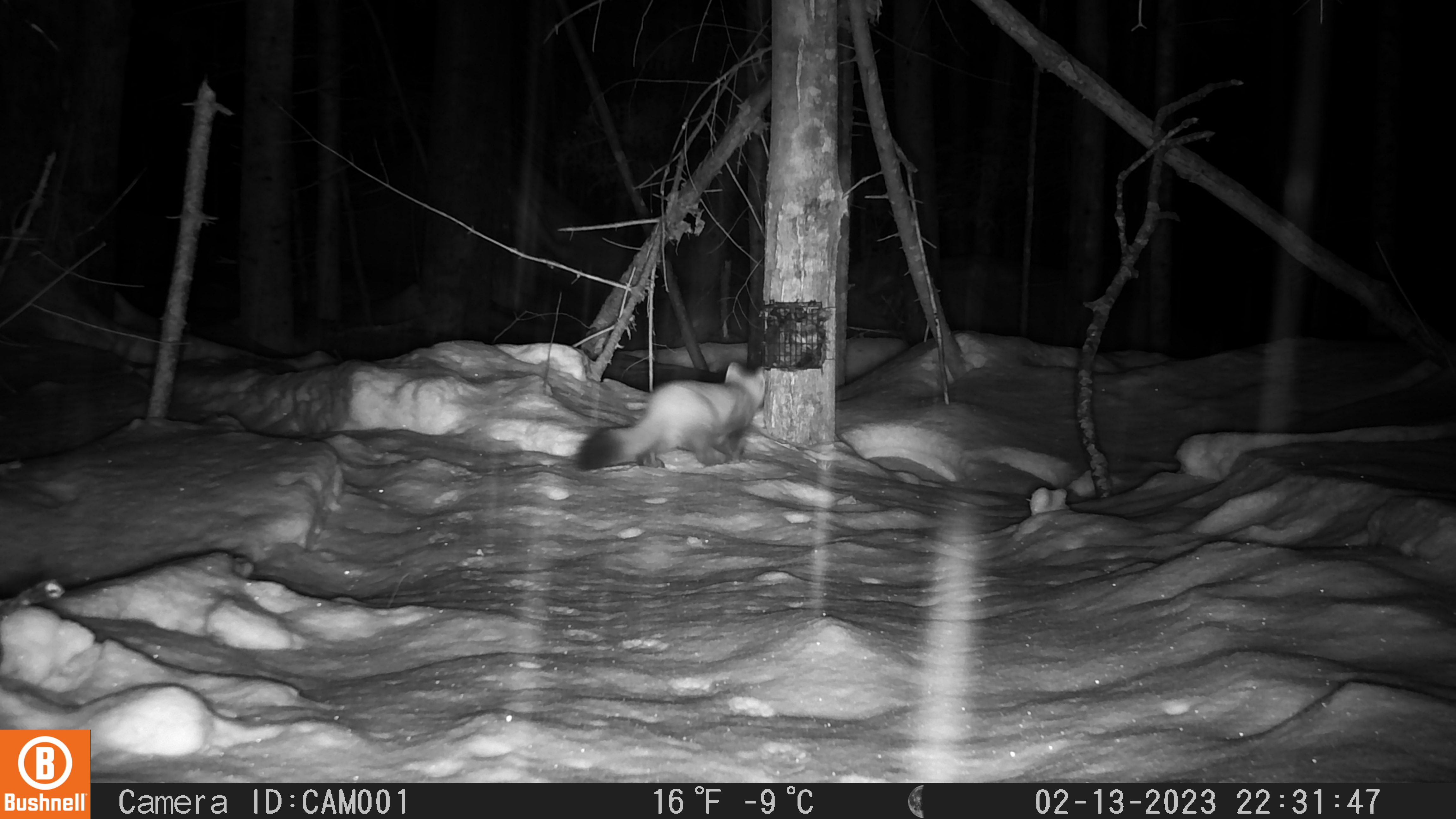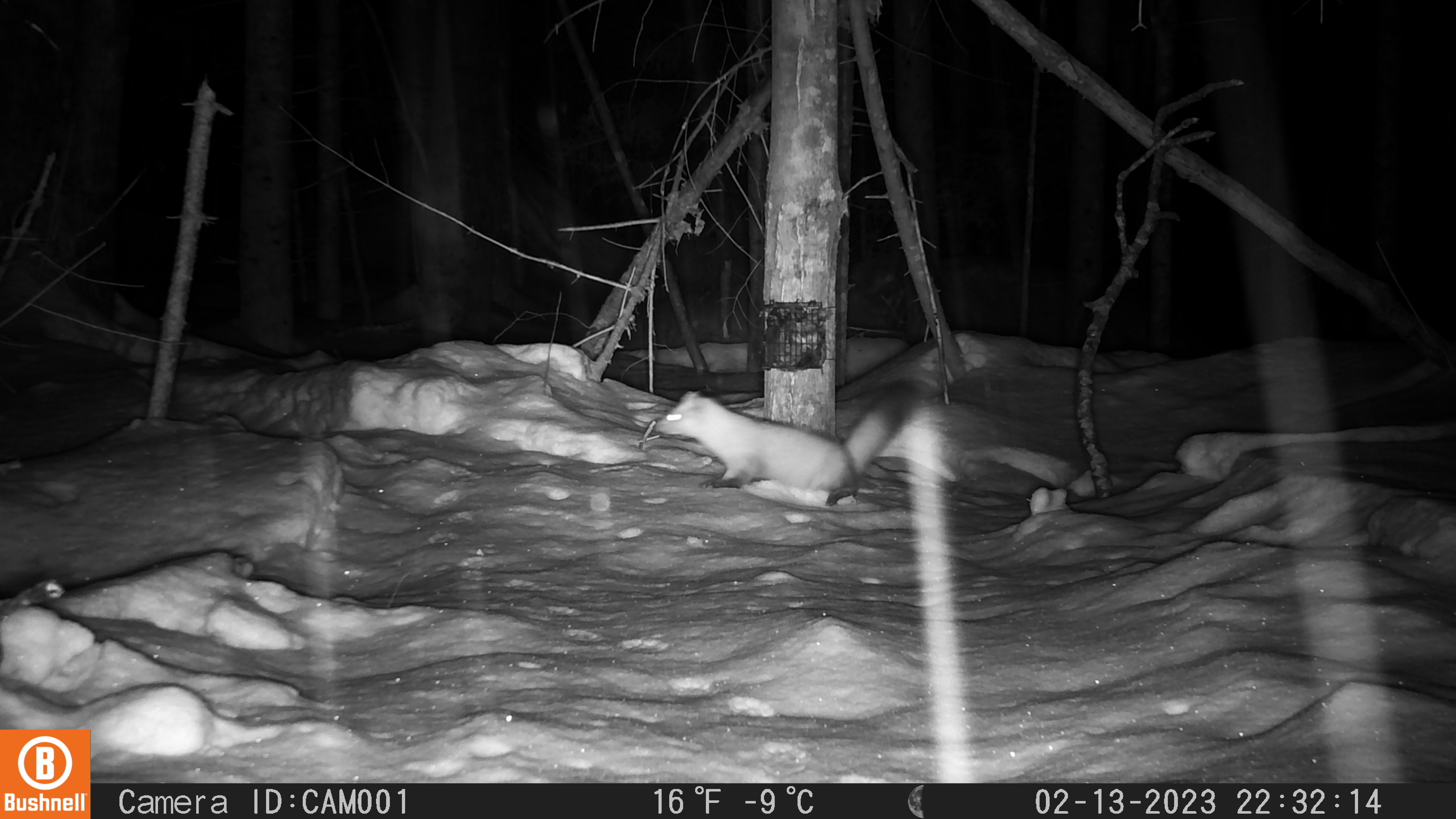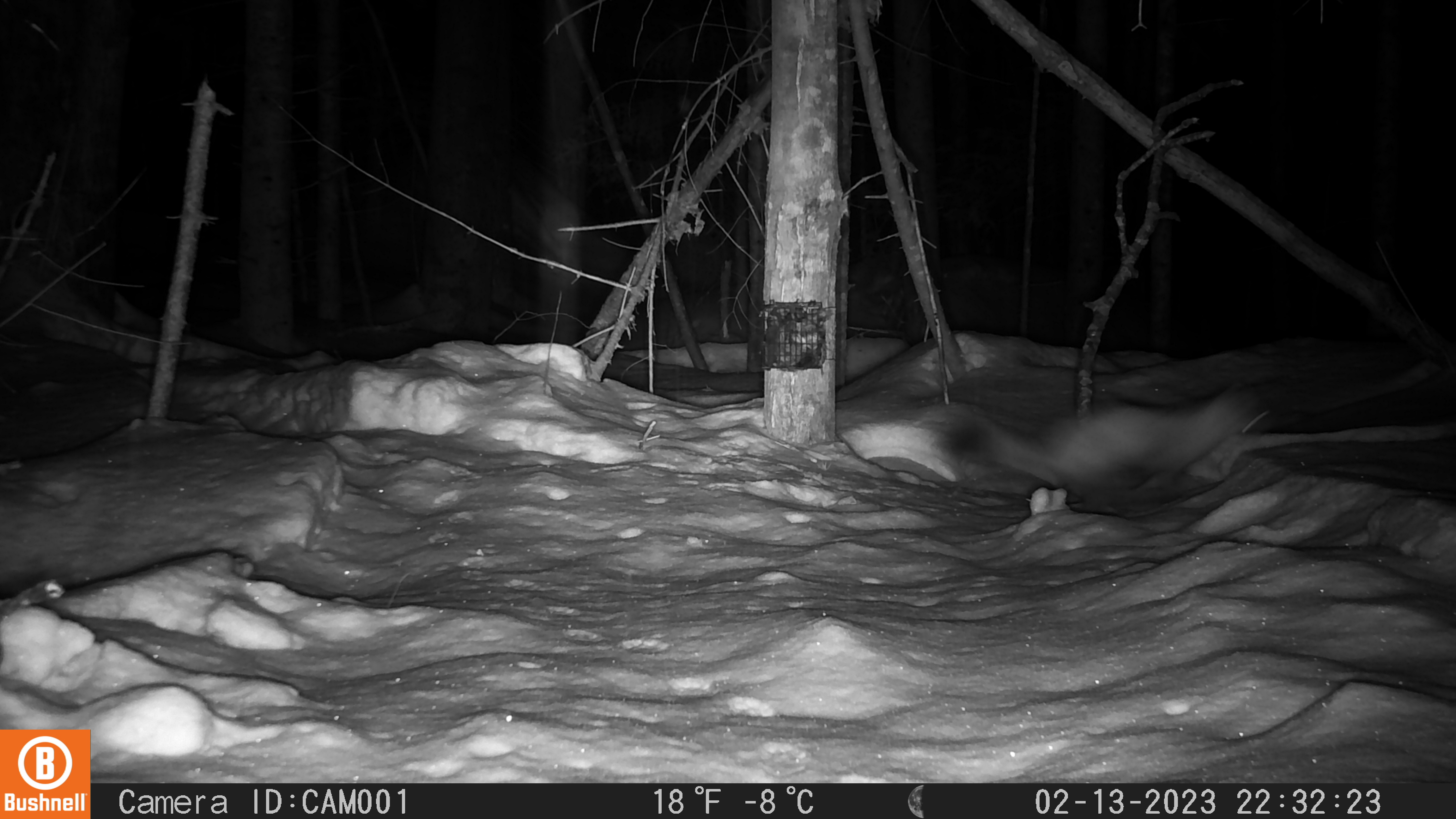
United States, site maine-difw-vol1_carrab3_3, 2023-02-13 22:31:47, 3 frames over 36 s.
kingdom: Animalia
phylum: Chordata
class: Mammalia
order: Carnivora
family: Mustelidae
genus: Martes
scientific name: Martes americana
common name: american marten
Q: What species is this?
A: American marten (Martes americana).